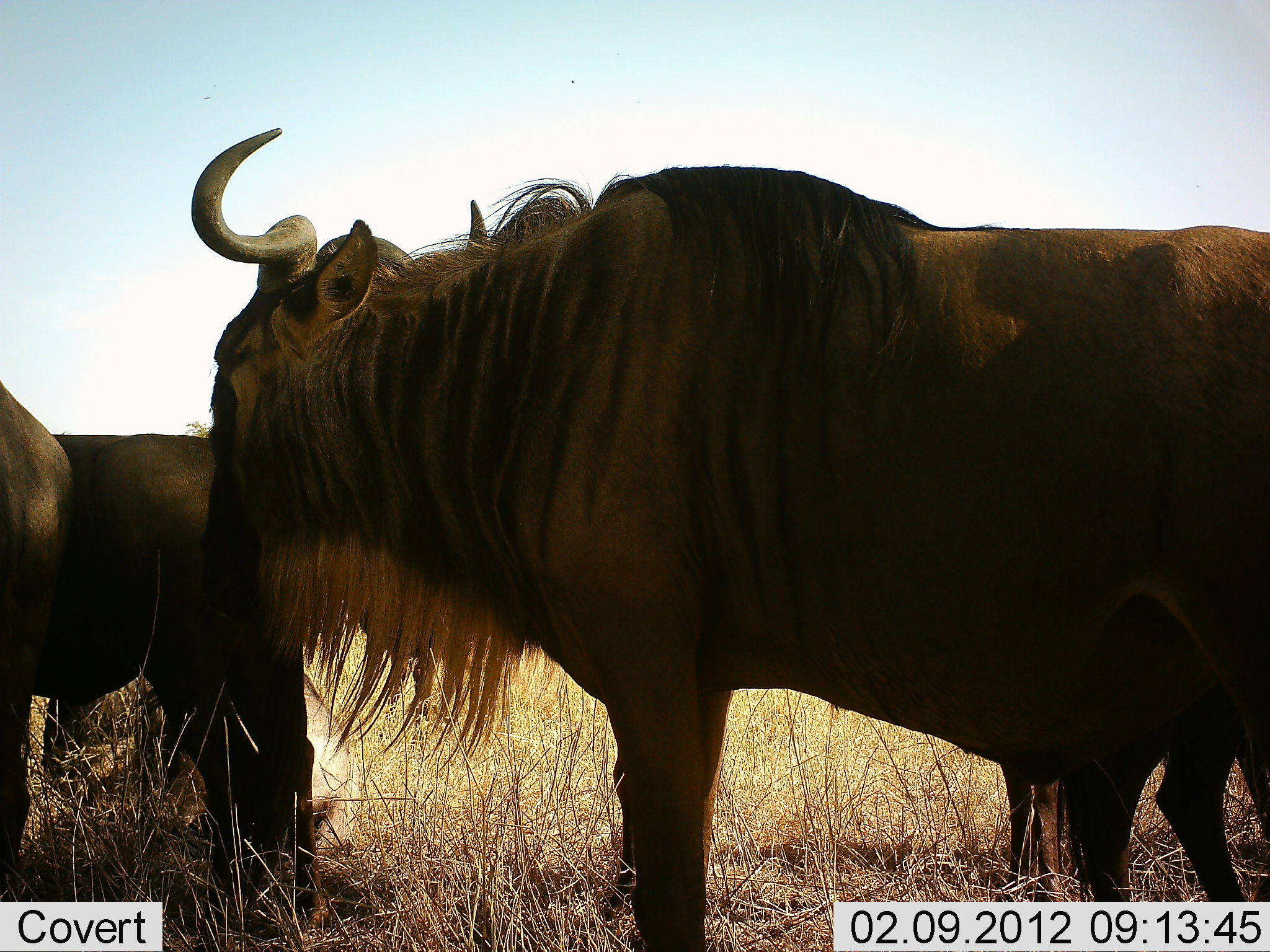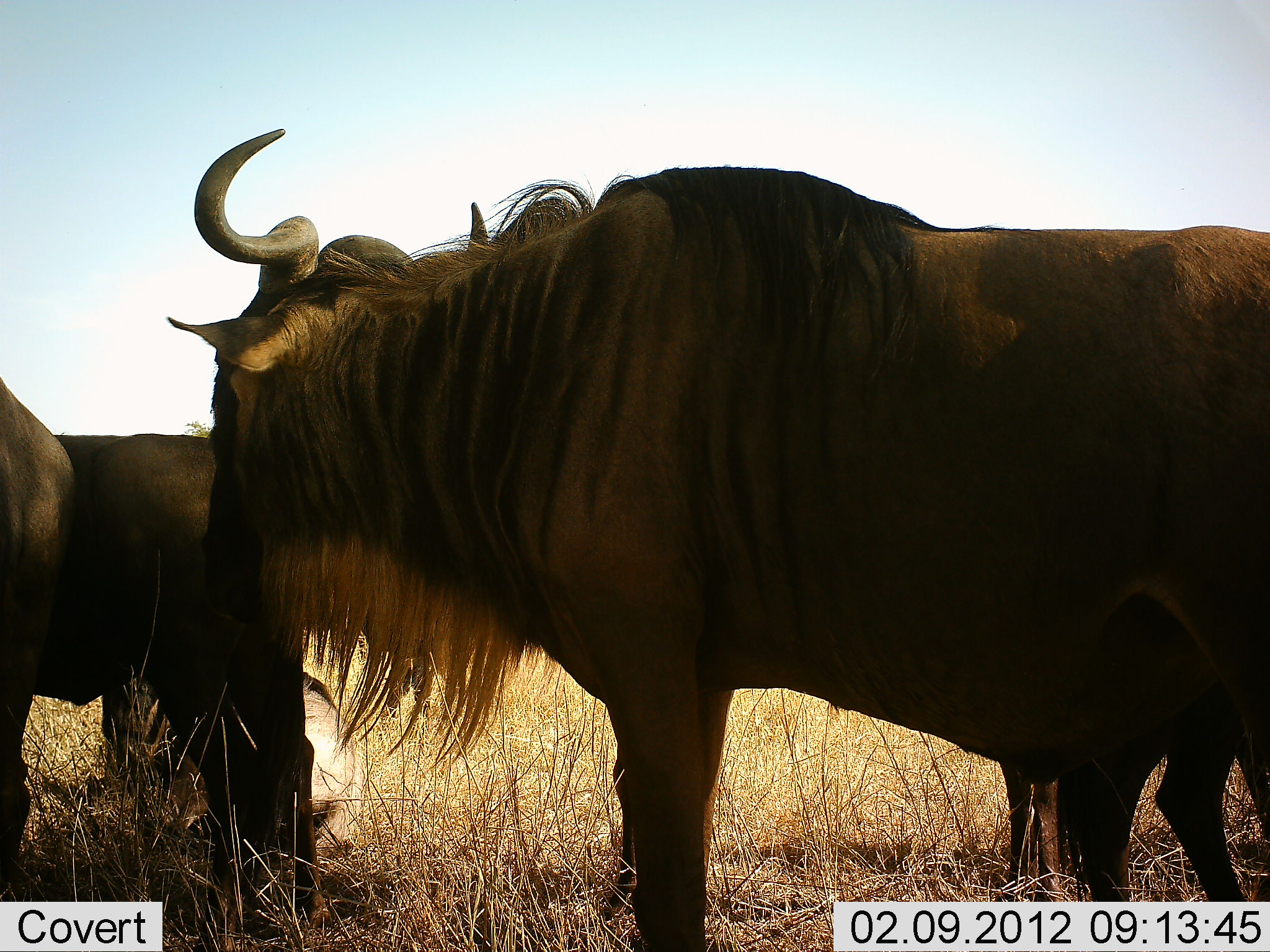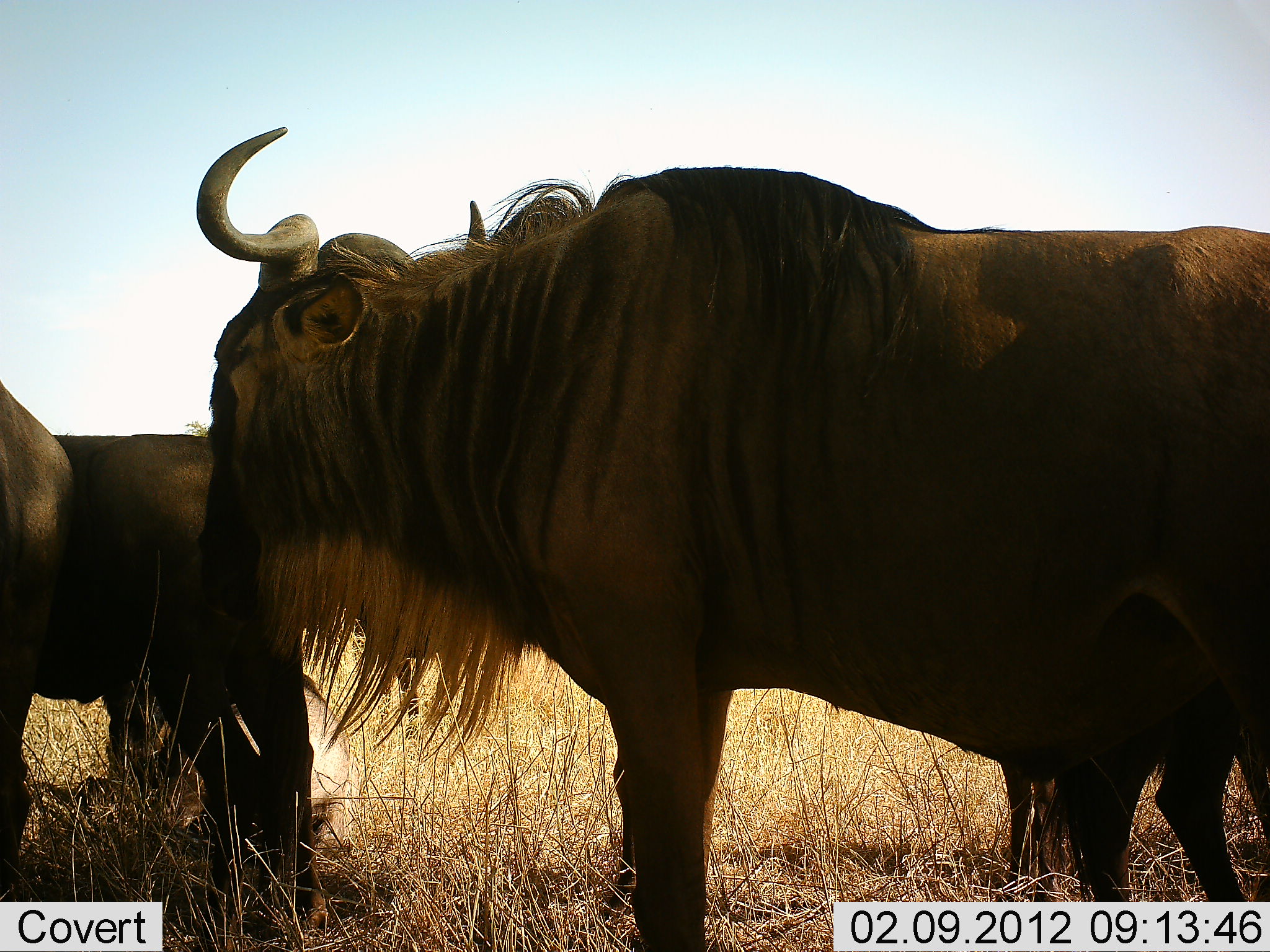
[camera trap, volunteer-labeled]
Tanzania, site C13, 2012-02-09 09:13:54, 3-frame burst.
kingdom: Animalia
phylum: Chordata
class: Mammalia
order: Artiodactyla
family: Bovidae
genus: Connochaetes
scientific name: Connochaetes taurinus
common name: blue wildebeest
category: wildebeest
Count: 4.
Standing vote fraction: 88%.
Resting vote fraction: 44%.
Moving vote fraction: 4%.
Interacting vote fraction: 4%.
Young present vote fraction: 8%.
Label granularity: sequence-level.